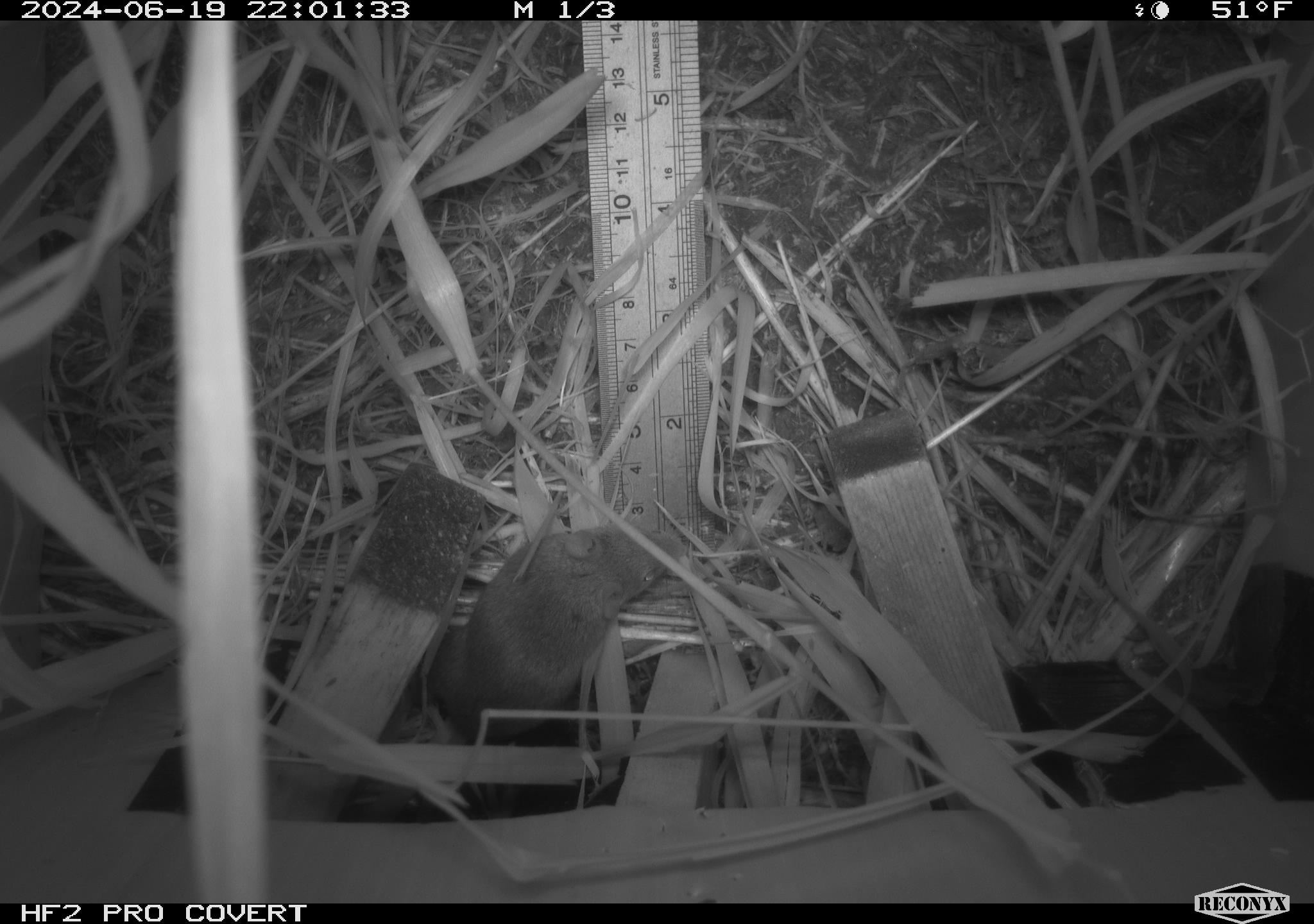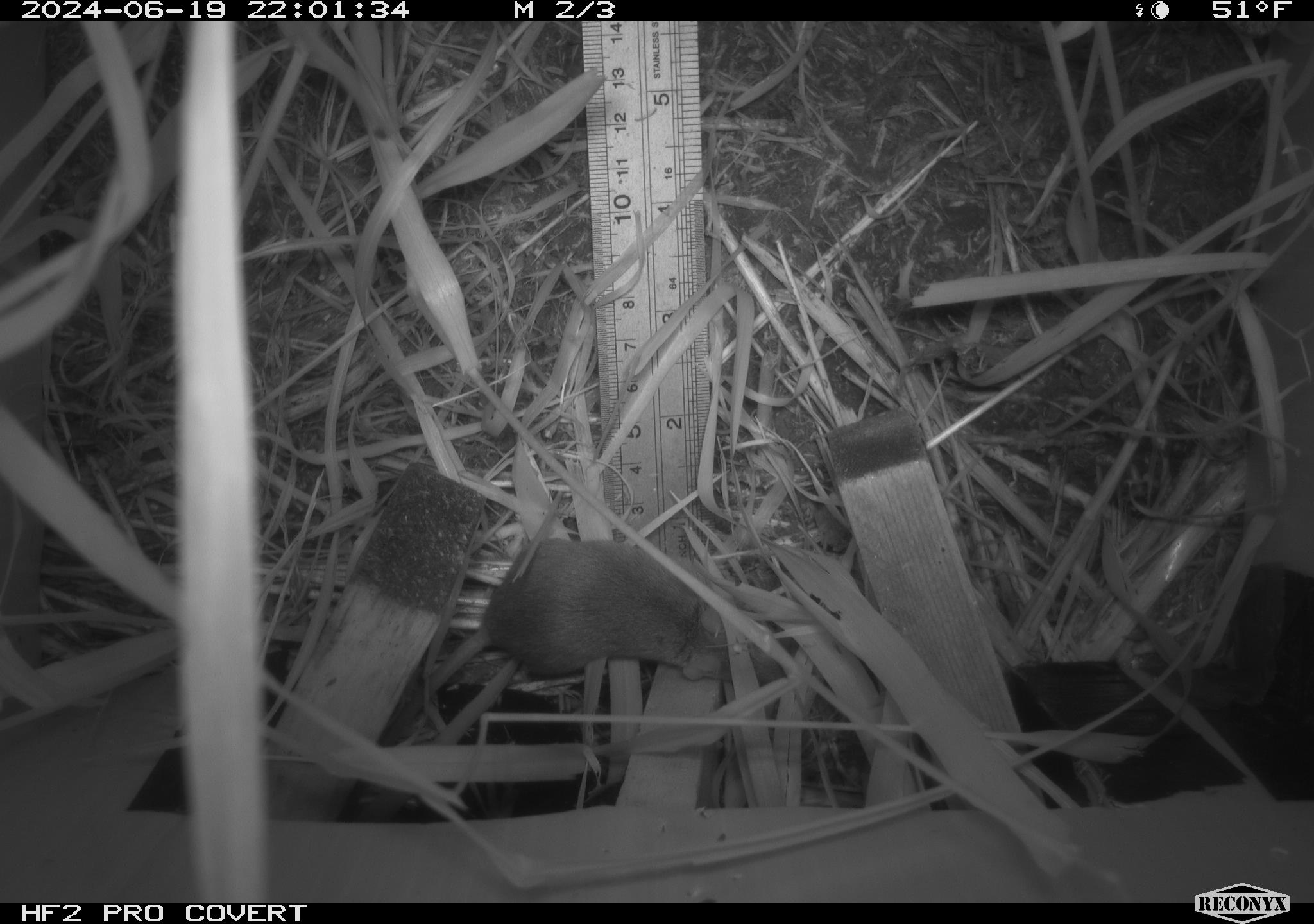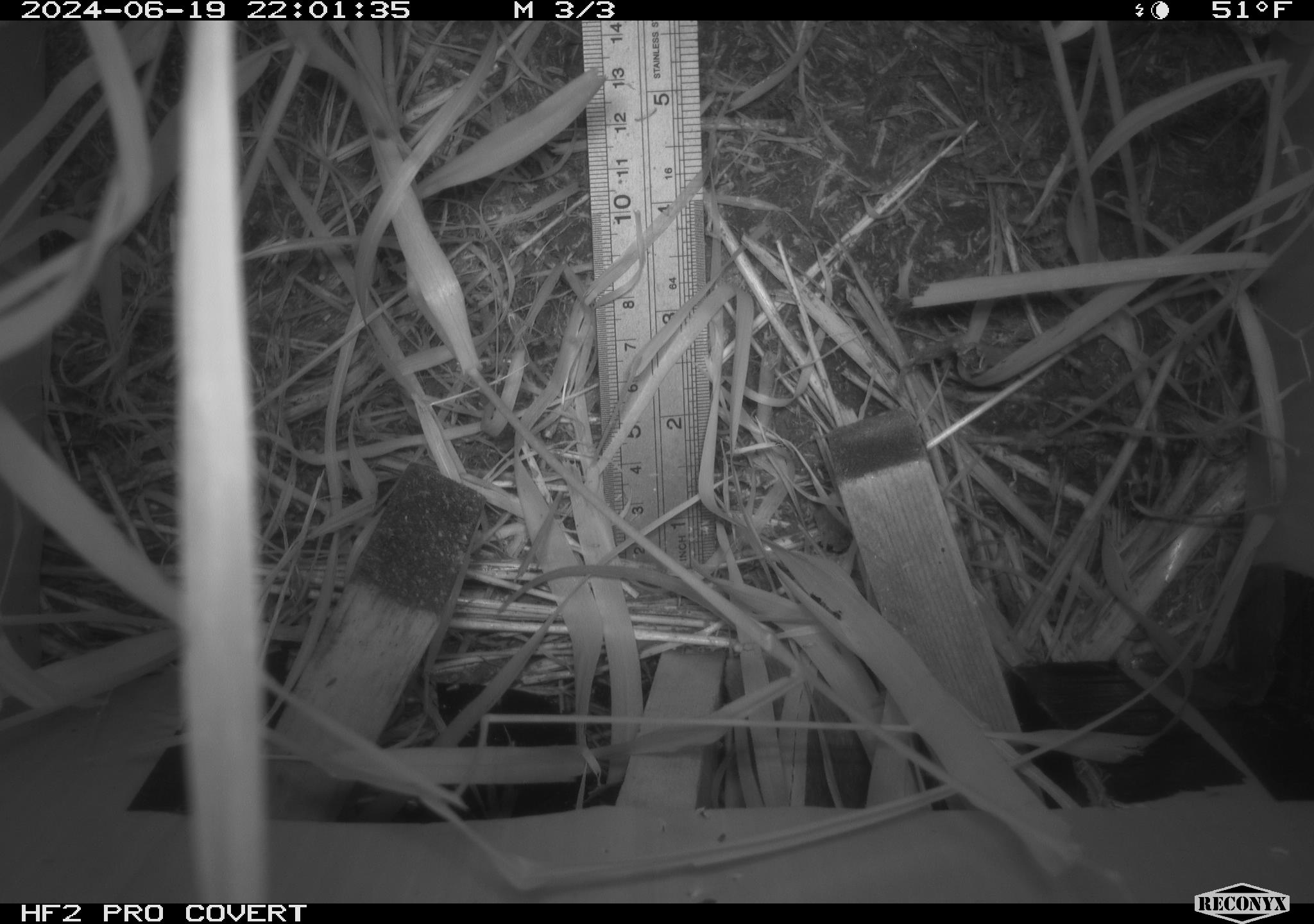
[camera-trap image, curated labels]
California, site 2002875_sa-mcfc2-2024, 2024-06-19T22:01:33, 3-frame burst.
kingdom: Animalia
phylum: Chordata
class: Mammalia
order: Rodentia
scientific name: Rodentia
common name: rodent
Rodent (Rodentia).